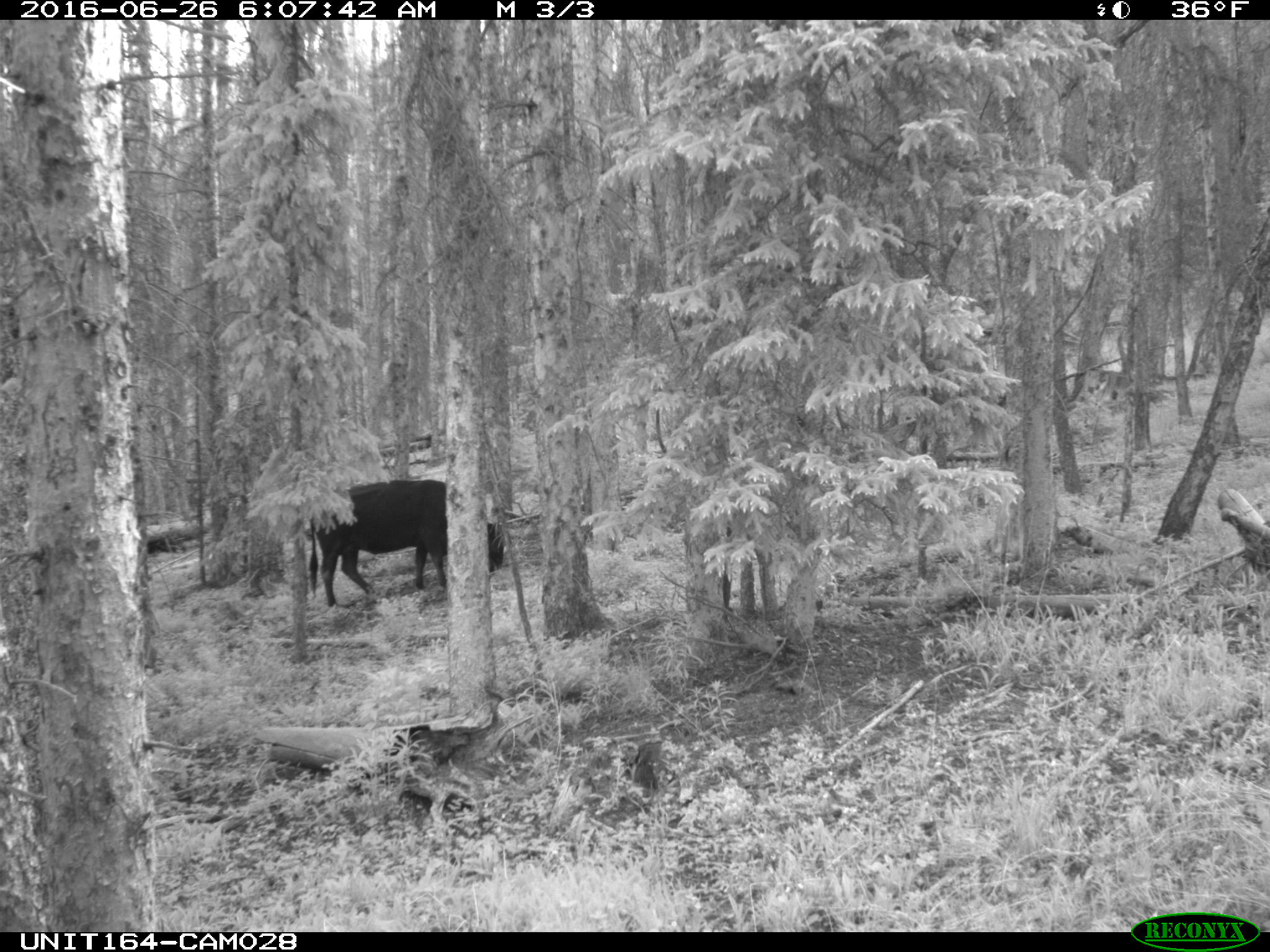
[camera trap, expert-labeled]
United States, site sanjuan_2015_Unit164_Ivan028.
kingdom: Animalia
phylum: Chordata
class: Mammalia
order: Artiodactyla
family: Bovidae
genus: Bos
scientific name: Bos taurus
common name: domestic cow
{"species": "Bos taurus (domestic cow)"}